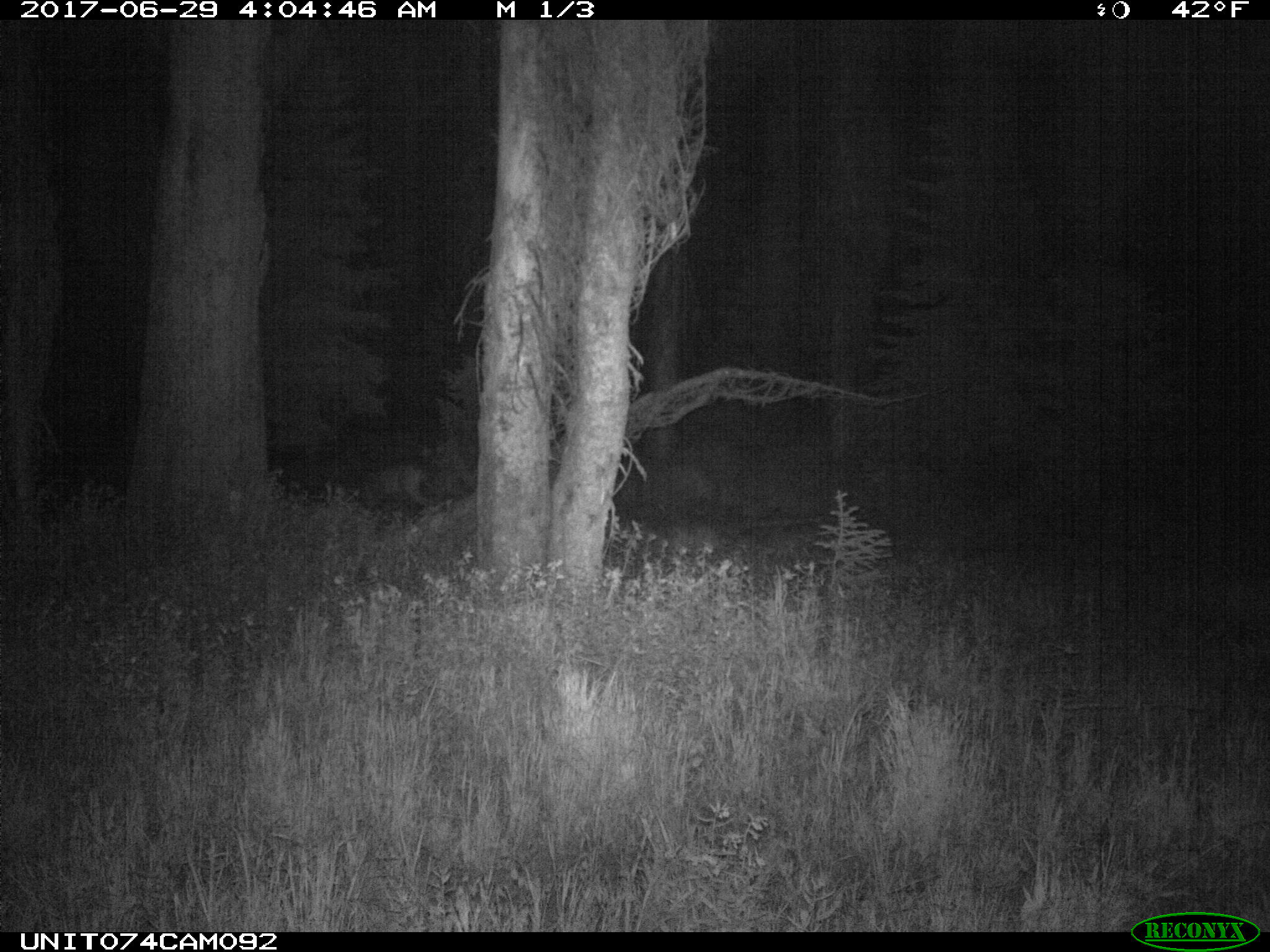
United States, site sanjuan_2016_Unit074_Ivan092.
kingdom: Animalia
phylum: Chordata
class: Mammalia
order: Artiodactyla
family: Cervidae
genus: Odocoileus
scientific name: Odocoileus hemionus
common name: mule deer